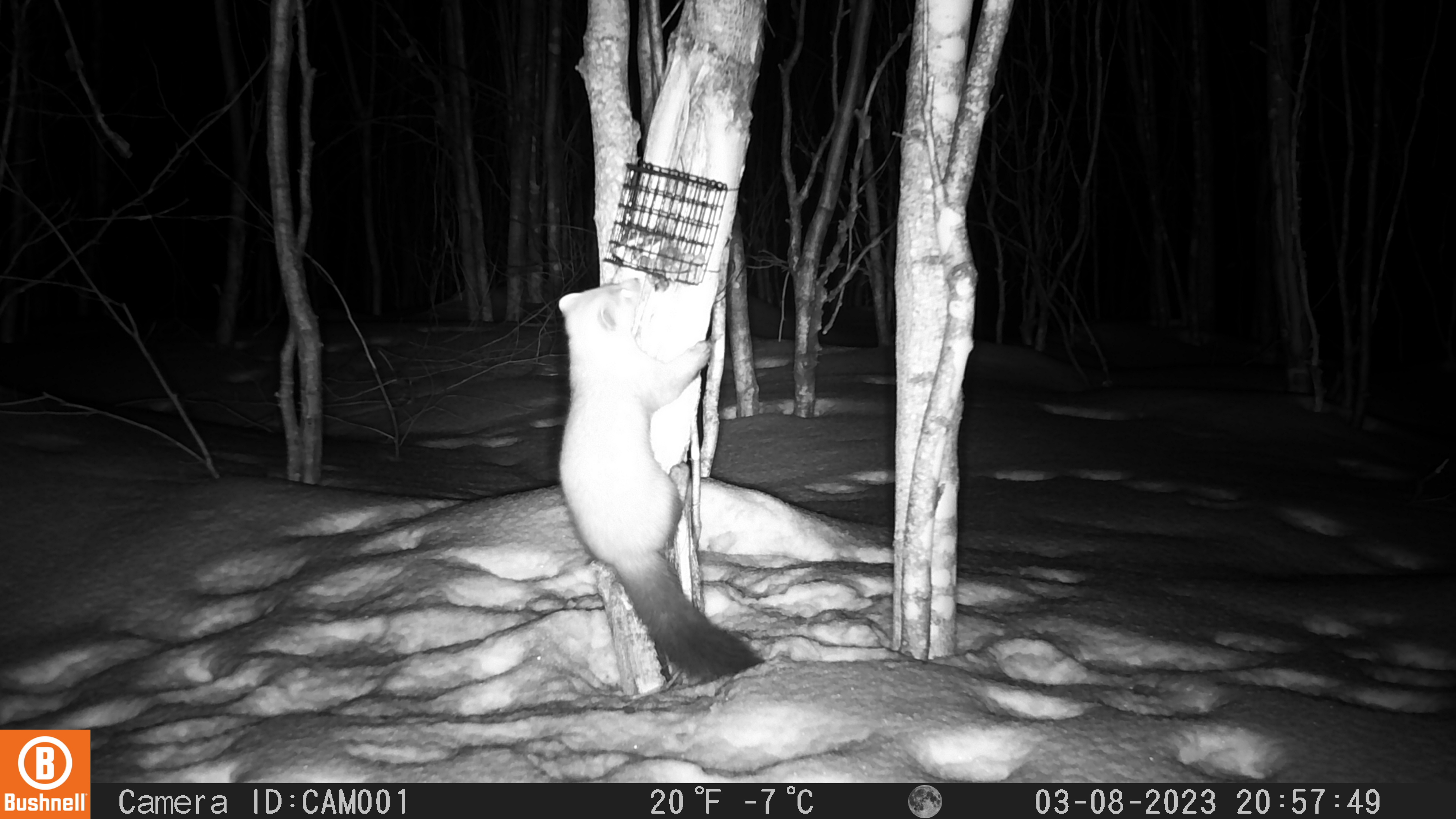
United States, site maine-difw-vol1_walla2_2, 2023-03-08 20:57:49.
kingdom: Animalia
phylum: Chordata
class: Mammalia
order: Carnivora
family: Mustelidae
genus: Martes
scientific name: Martes americana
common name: american marten